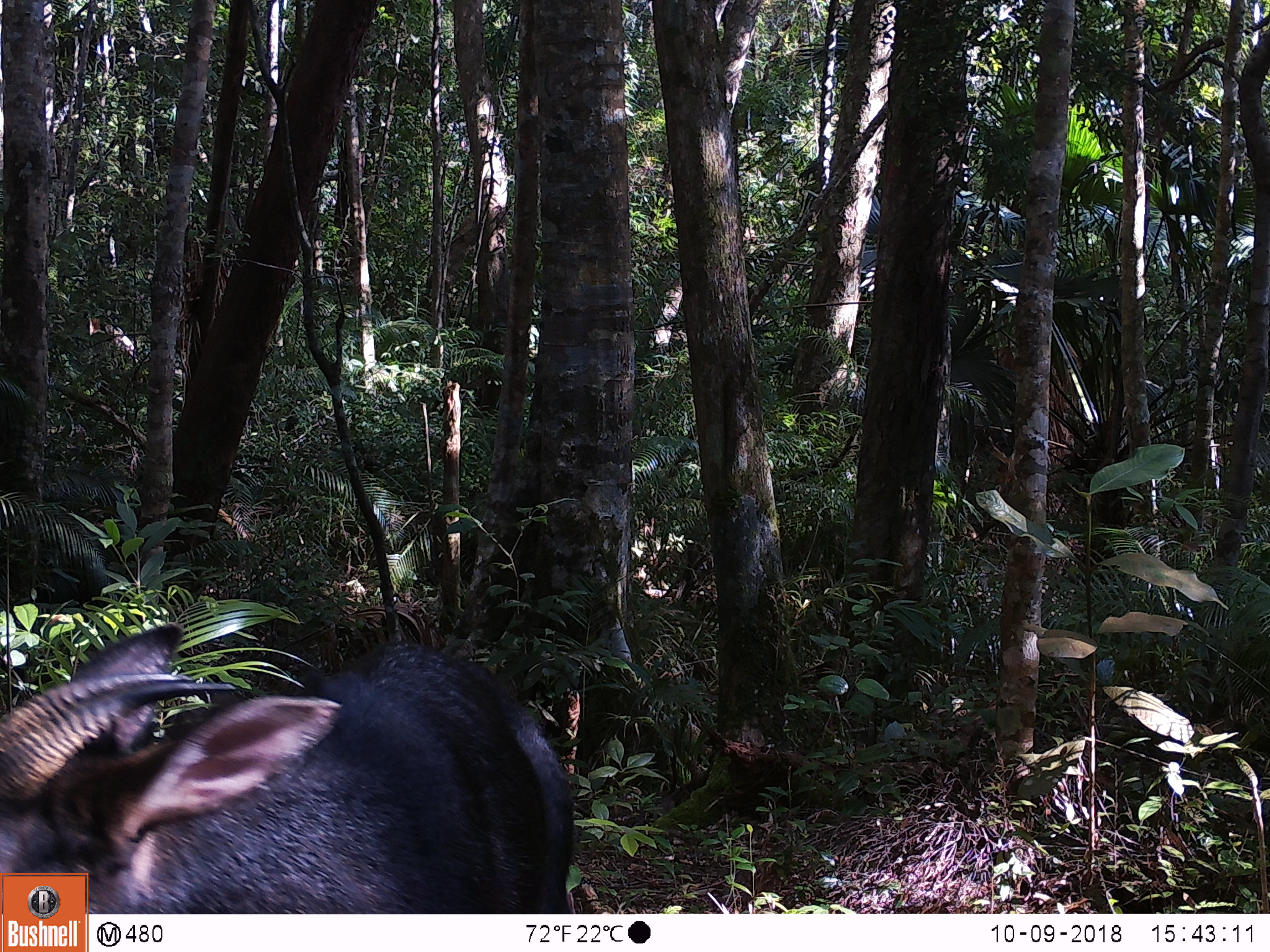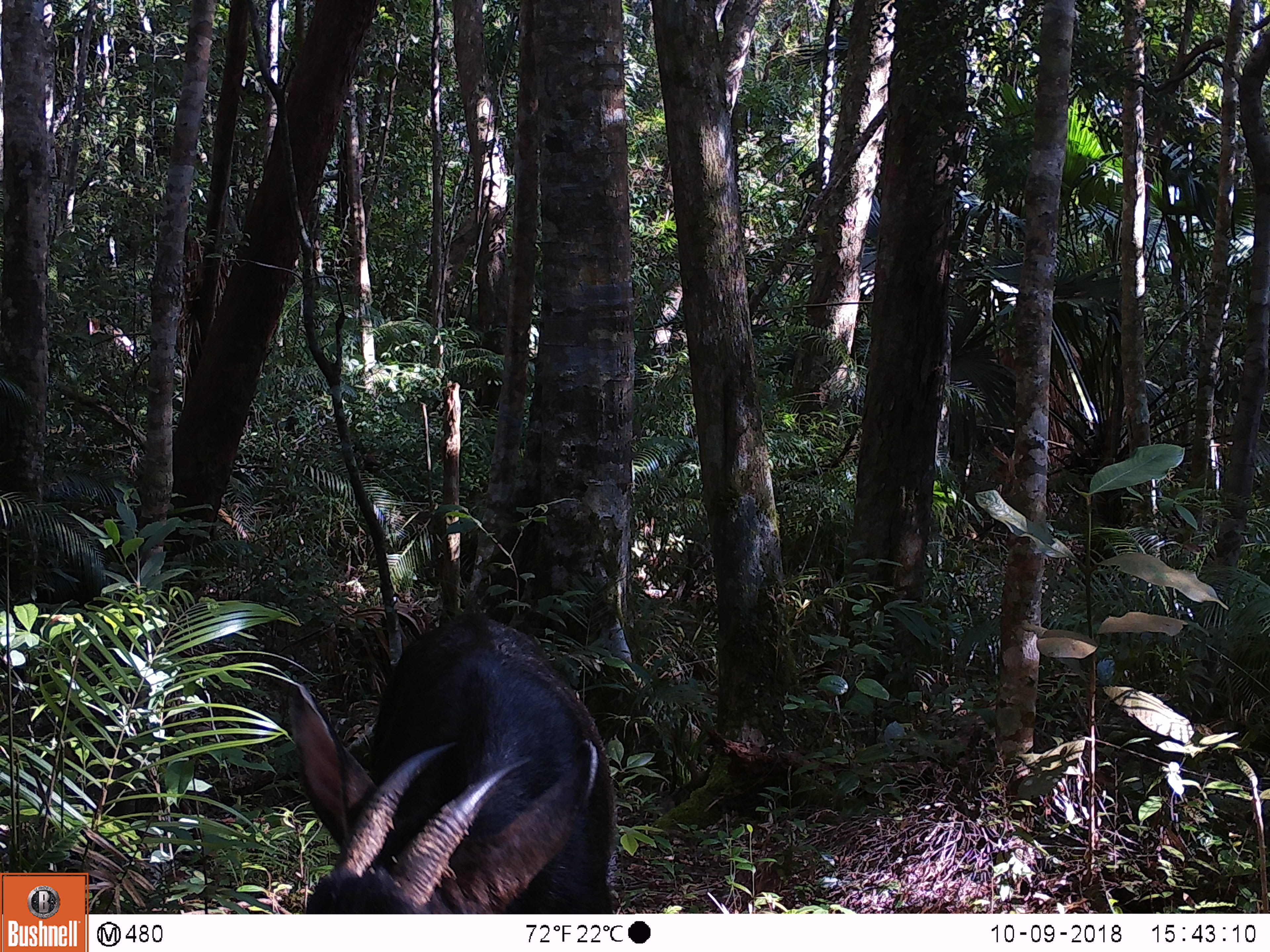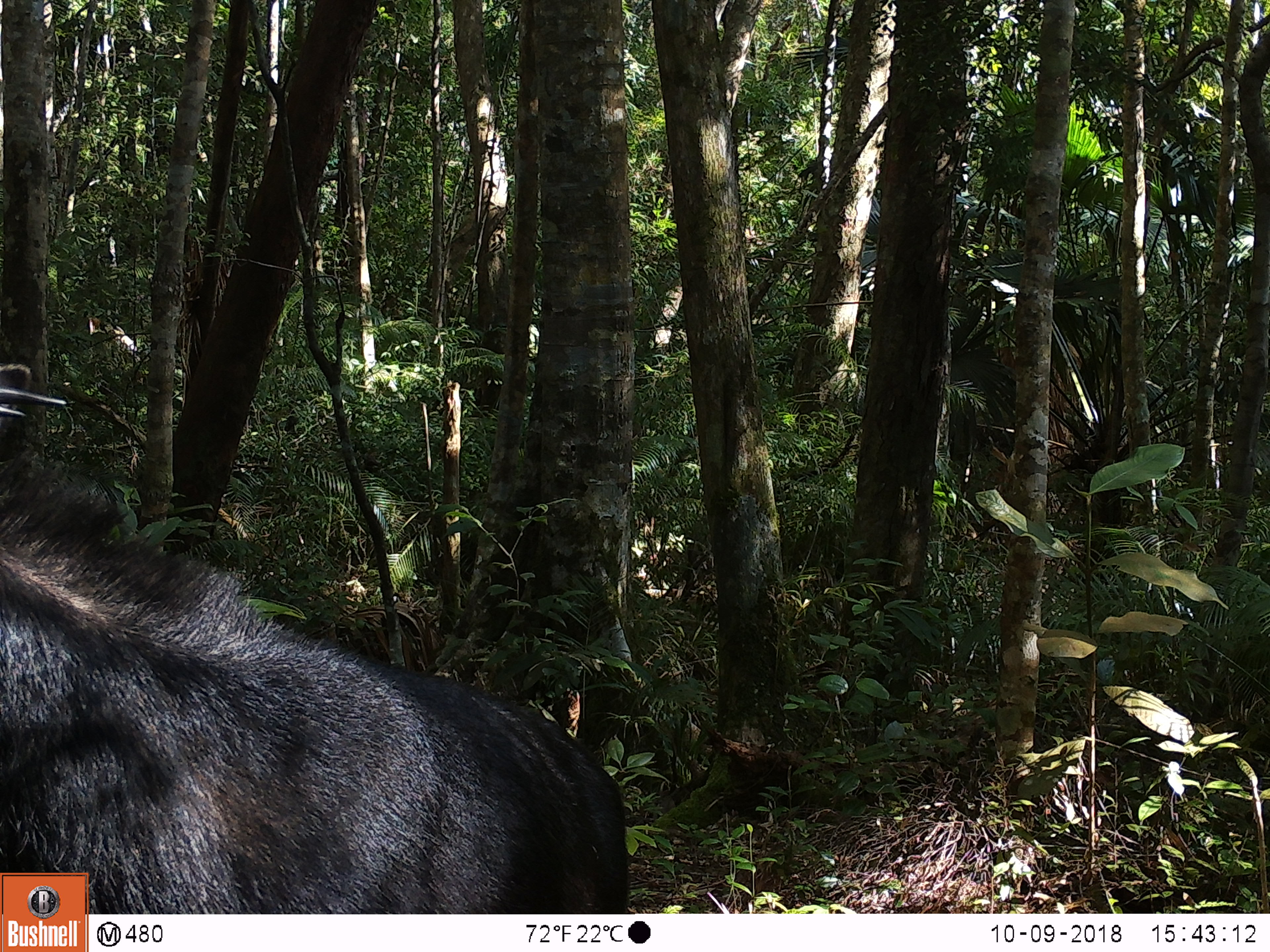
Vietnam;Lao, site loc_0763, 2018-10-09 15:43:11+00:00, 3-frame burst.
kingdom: Animalia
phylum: Chordata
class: Mammalia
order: Artiodactyla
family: Bovidae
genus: Capricornis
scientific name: Capricornis sumatraensis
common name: chinese serow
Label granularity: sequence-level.